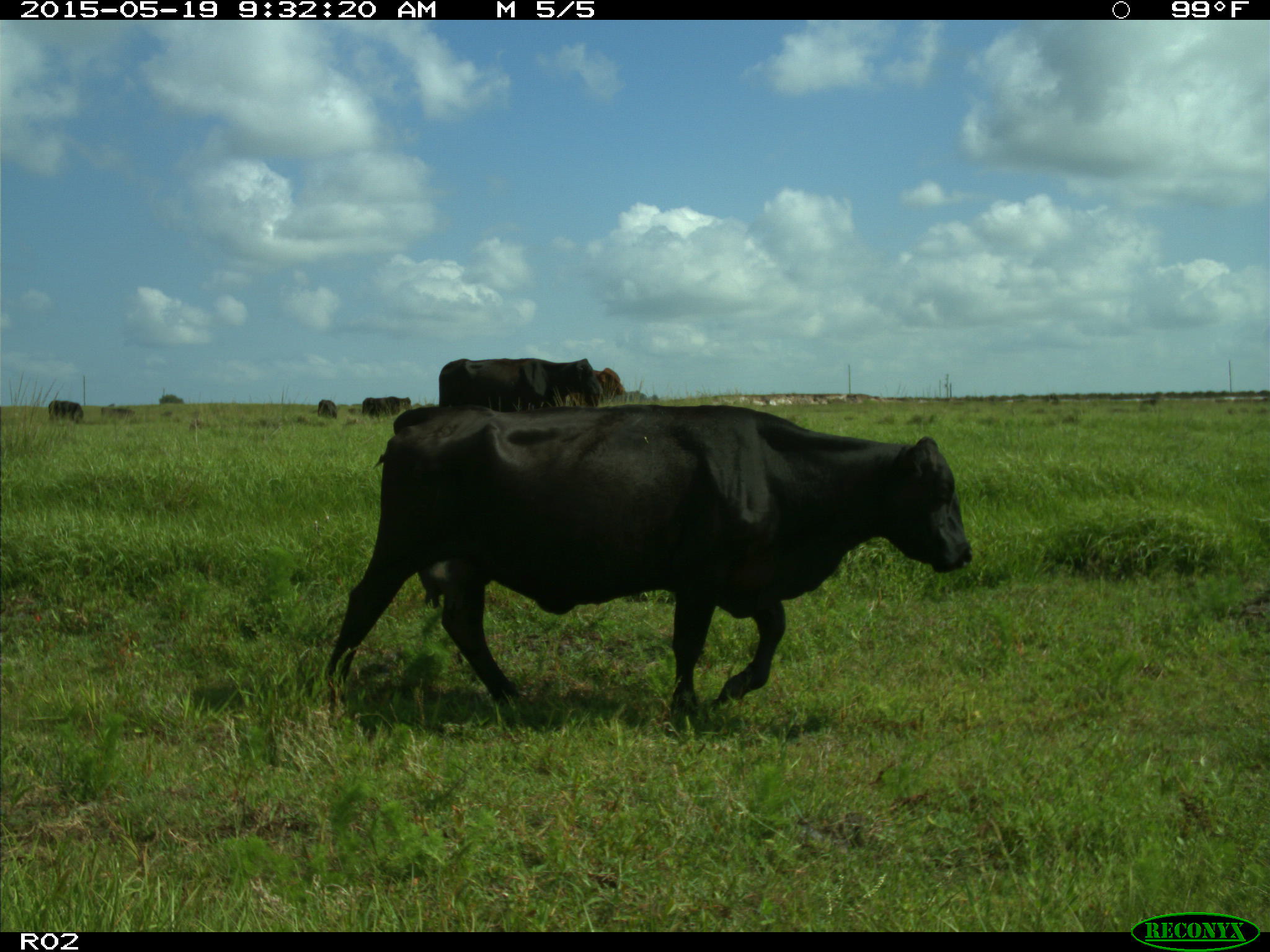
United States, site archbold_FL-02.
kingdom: Animalia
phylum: Chordata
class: Mammalia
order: Artiodactyla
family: Bovidae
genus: Bos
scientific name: Bos taurus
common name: domestic cow